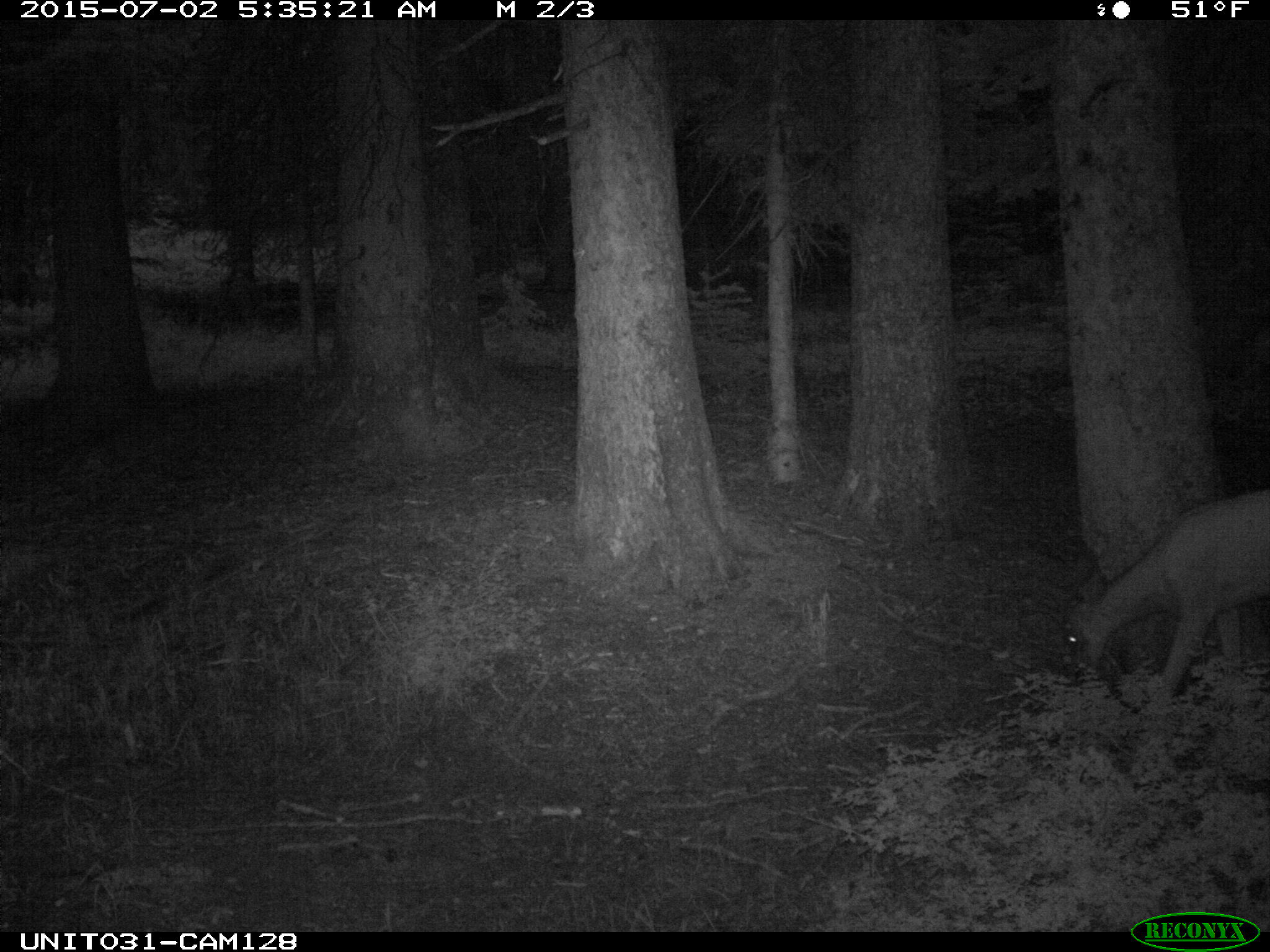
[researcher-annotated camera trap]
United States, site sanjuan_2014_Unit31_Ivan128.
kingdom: Animalia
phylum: Chordata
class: Mammalia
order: Artiodactyla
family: Cervidae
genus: Odocoileus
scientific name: Odocoileus hemionus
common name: mule deer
Odocoileus hemionus (mule deer).